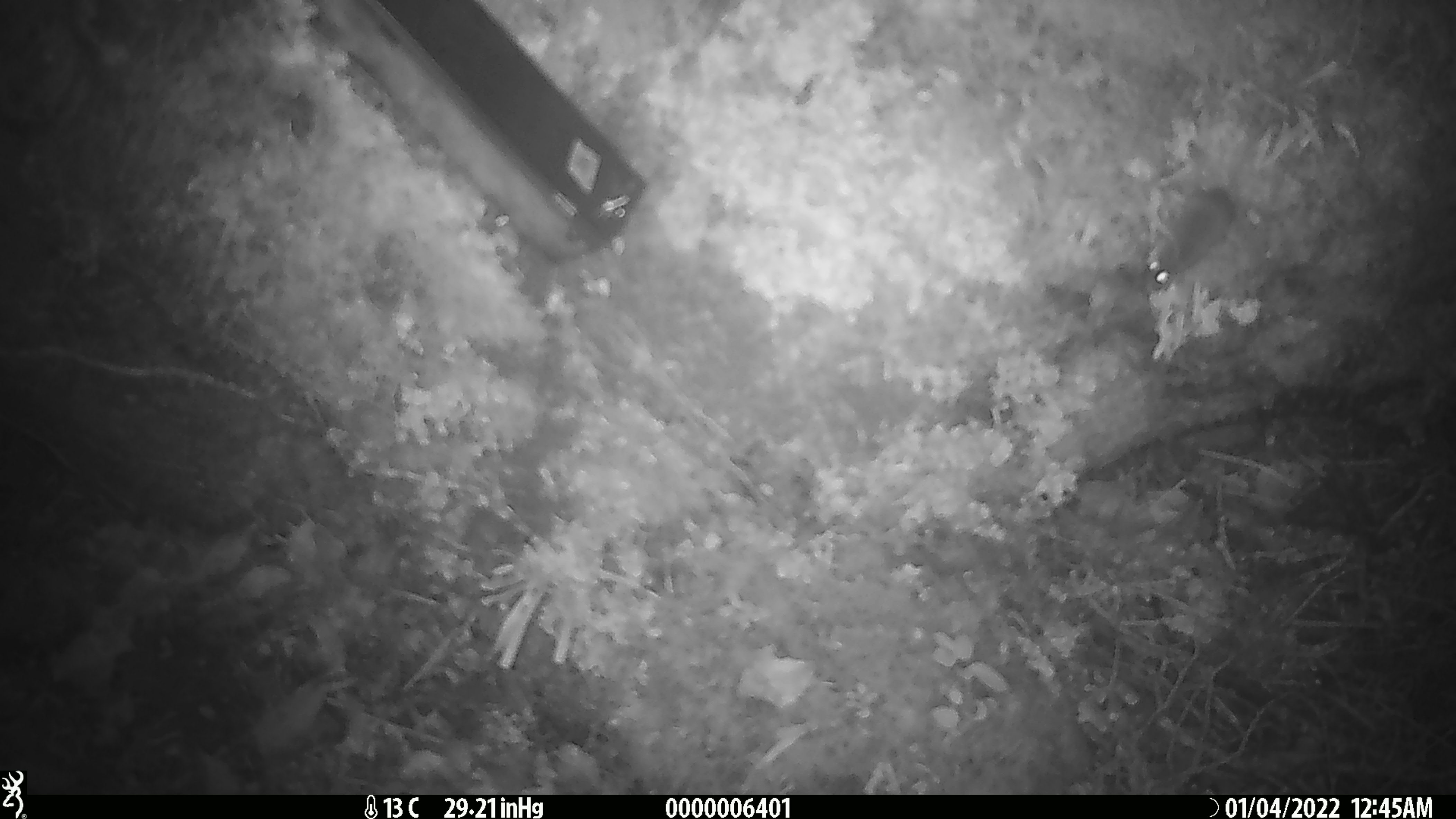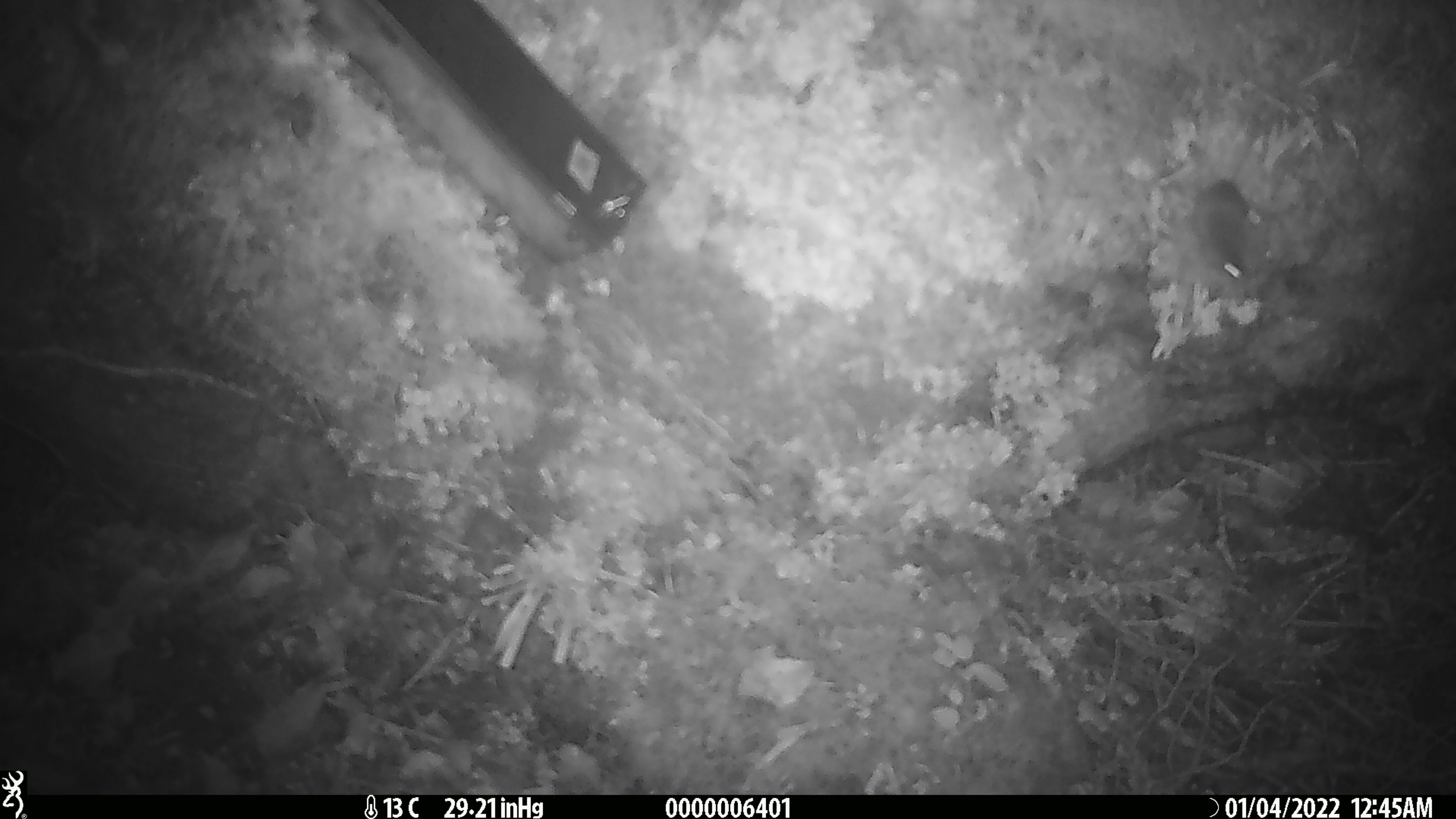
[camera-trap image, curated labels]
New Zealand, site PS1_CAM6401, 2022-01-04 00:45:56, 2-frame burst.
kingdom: Animalia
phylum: Chordata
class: Mammalia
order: Rodentia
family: Muridae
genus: Mus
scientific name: Mus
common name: mouse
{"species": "mouse (Mus)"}